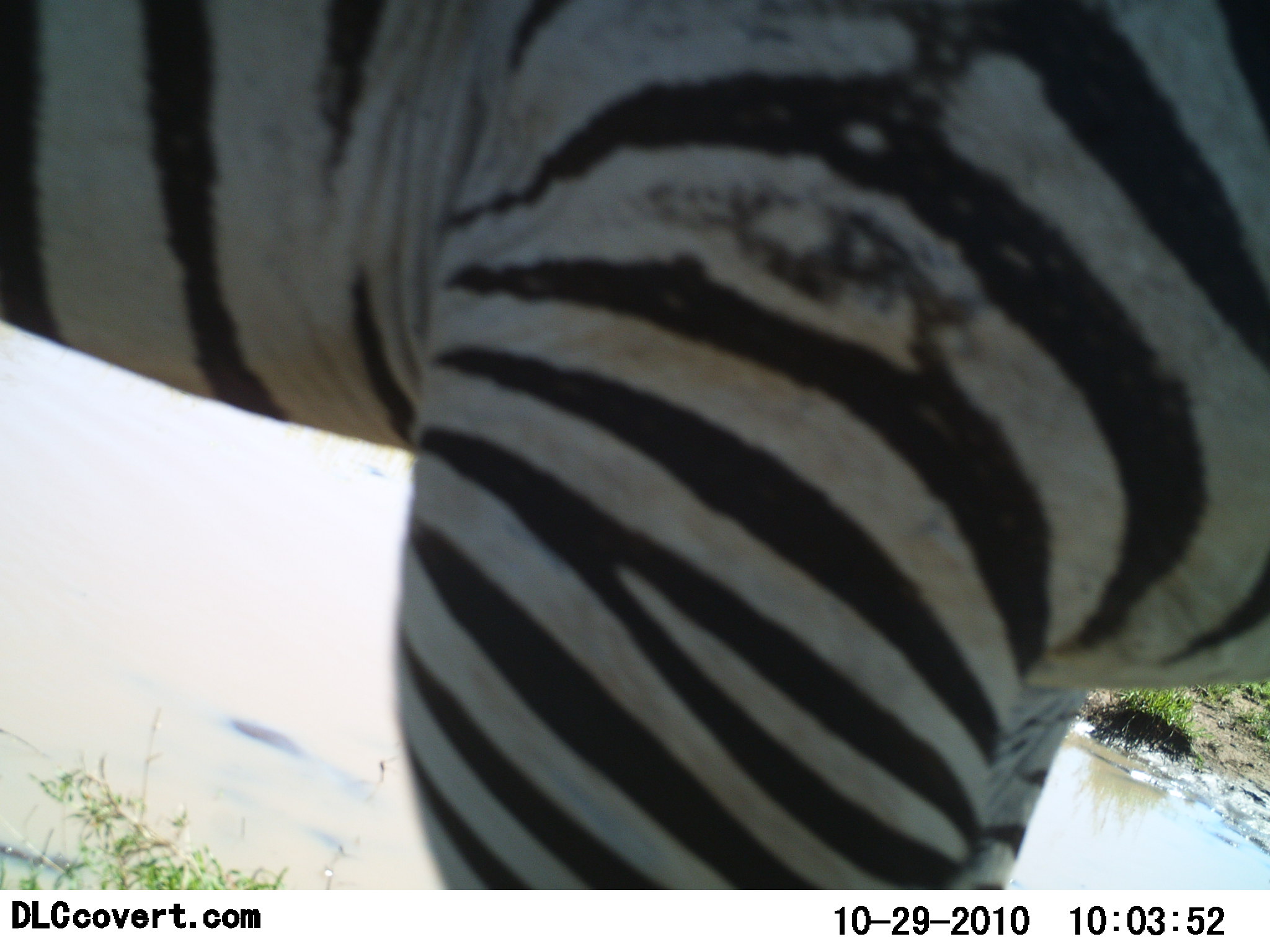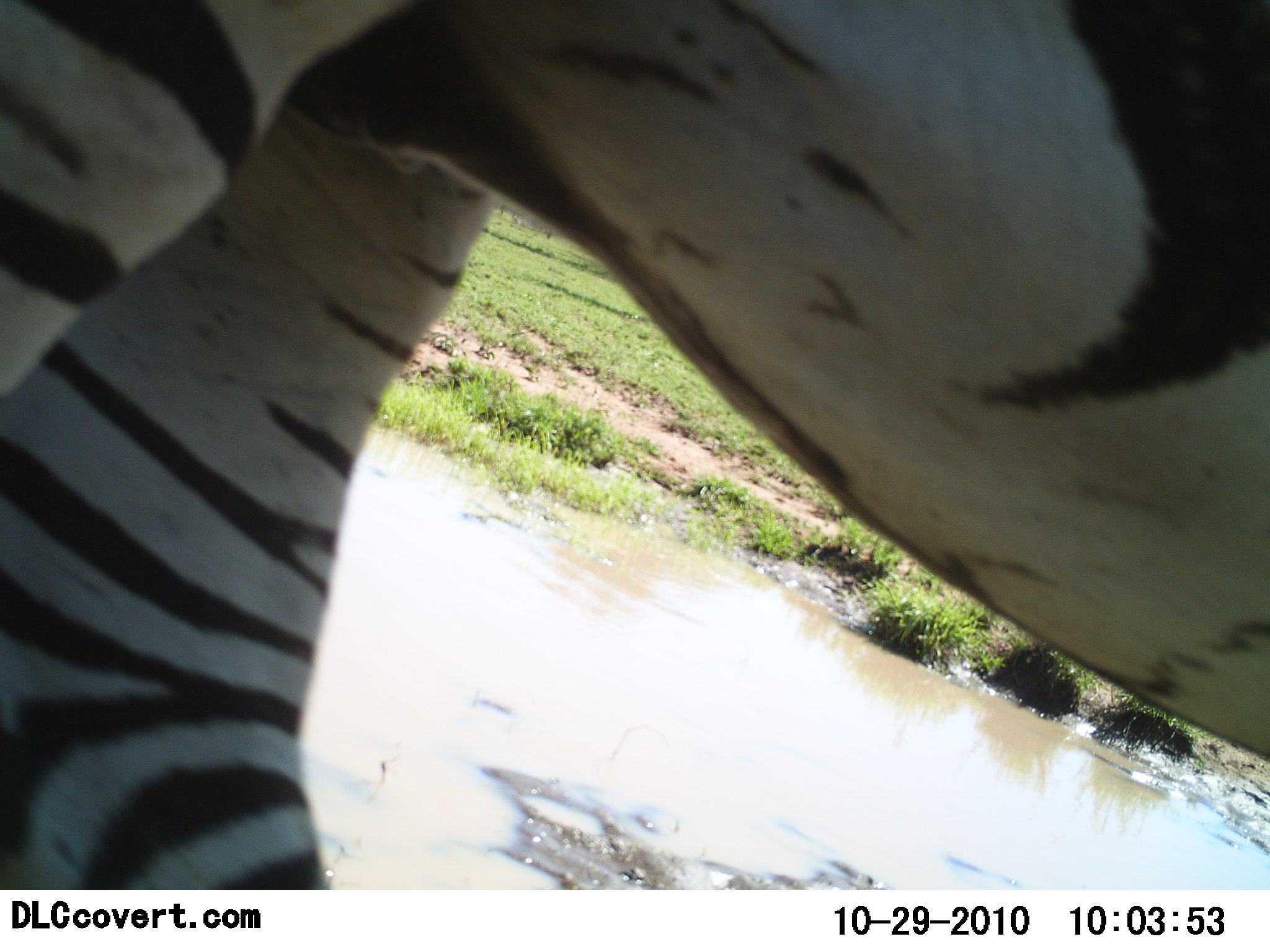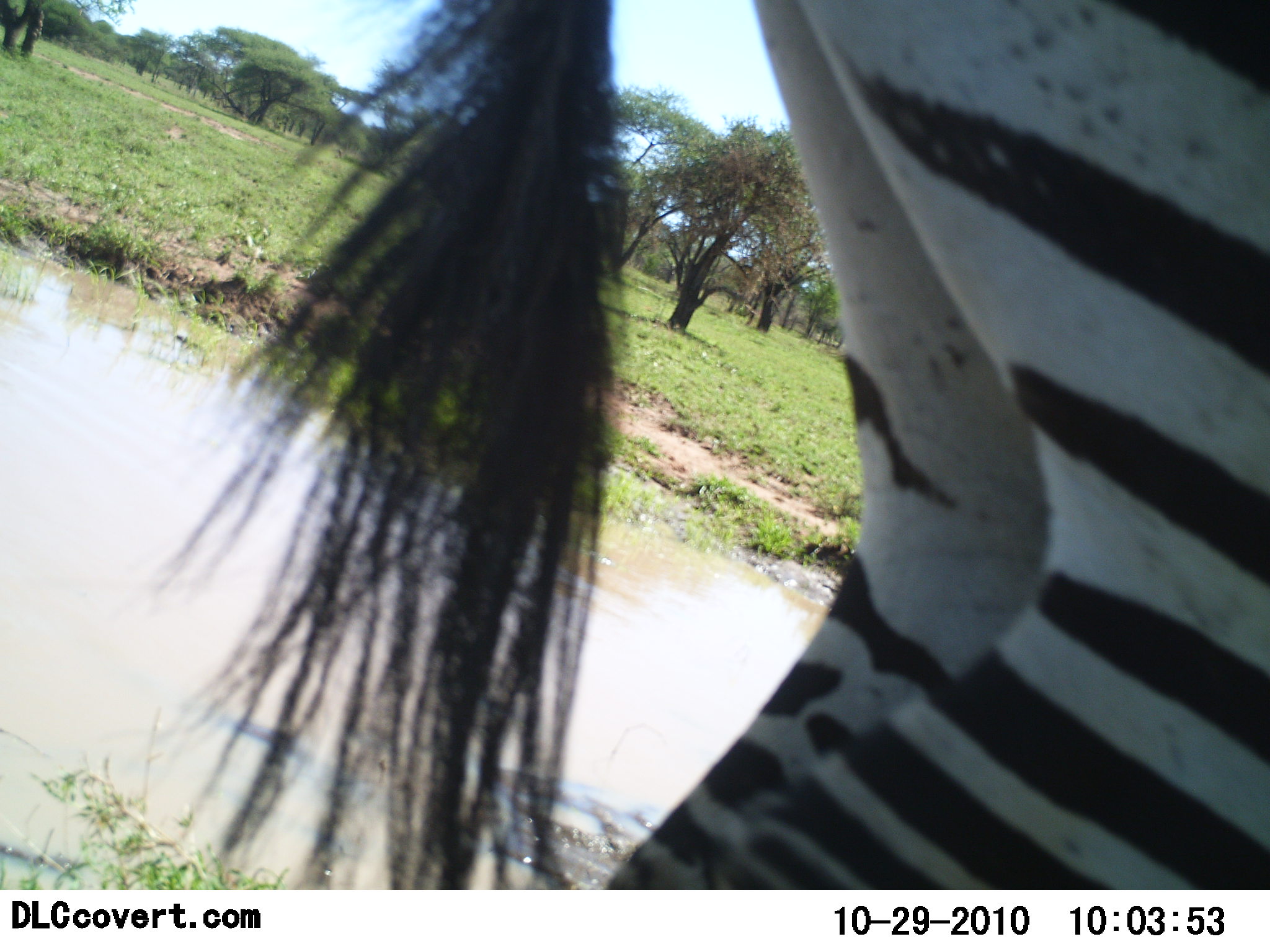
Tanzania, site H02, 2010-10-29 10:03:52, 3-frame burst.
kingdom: Animalia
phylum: Chordata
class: Mammalia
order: Perissodactyla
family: Equidae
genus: Equus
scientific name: Equus quagga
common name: plains zebra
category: zebra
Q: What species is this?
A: Zebra (plains zebra) (Equus quagga).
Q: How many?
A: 1.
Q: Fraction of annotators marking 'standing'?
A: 31%.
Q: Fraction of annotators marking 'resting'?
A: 0%.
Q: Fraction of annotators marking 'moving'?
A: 69%.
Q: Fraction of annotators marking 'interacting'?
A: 0%.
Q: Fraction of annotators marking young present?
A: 0%.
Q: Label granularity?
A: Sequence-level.